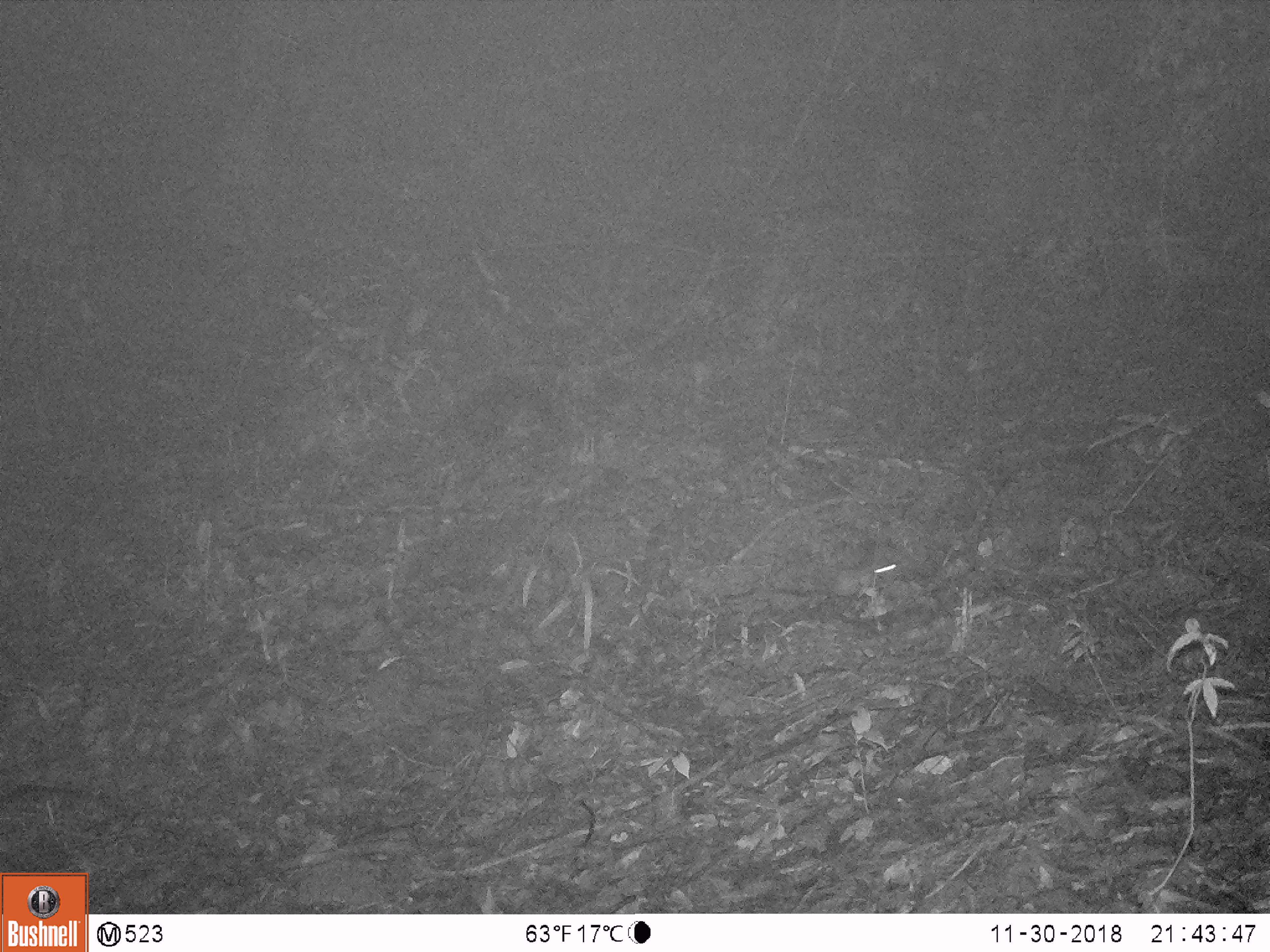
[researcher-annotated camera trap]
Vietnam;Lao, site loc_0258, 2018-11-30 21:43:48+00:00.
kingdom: Animalia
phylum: Chordata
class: Mammalia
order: Rodentia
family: Muridae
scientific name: Muridae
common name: old-world mice and rats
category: unidentified murid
Unidentified murid (old-world mice and rats) (Muridae). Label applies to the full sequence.